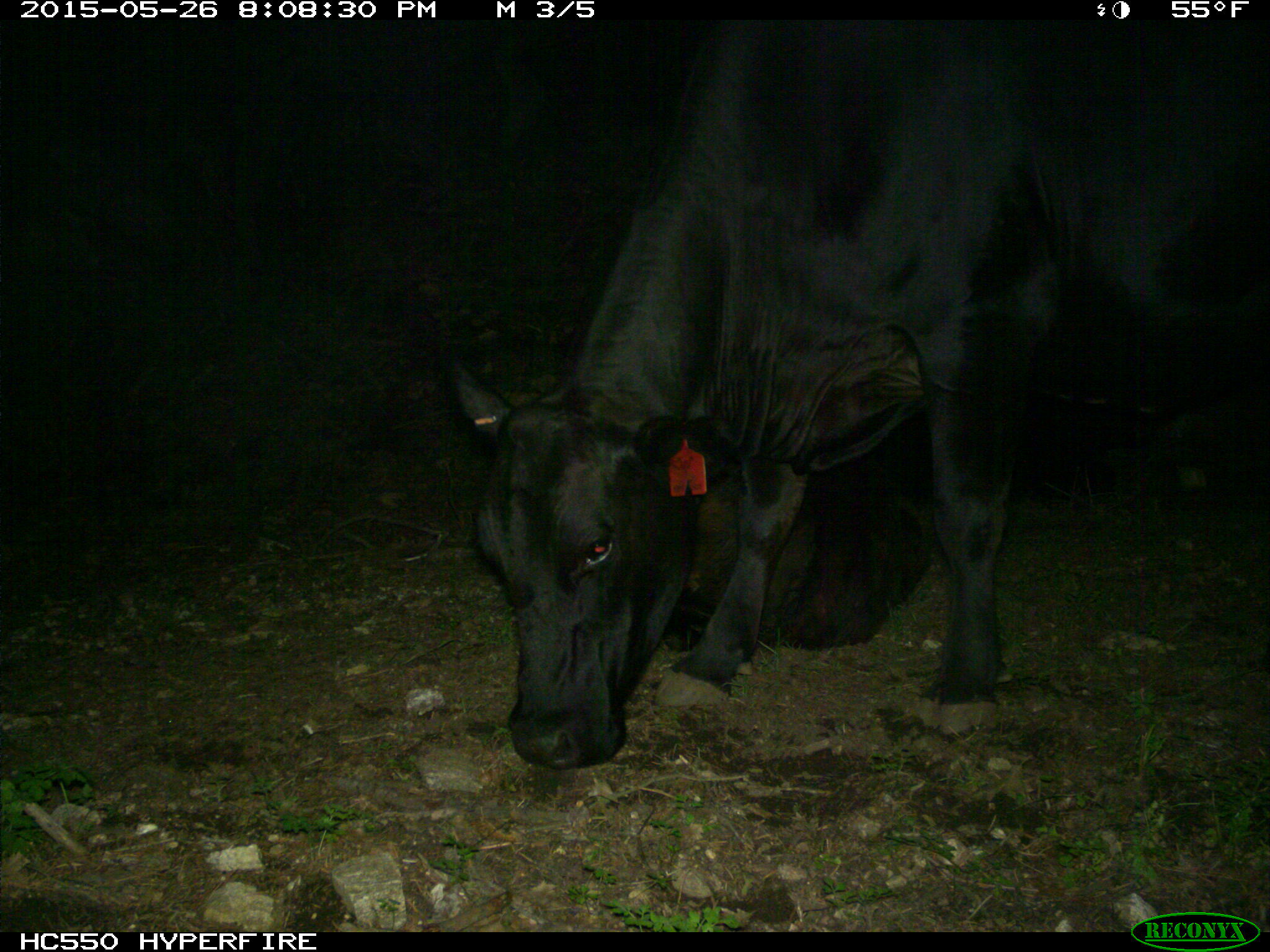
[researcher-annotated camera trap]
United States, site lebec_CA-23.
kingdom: Animalia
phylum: Chordata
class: Mammalia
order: Artiodactyla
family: Bovidae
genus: Bos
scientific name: Bos taurus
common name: domestic cow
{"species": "Bos taurus (domestic cow)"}